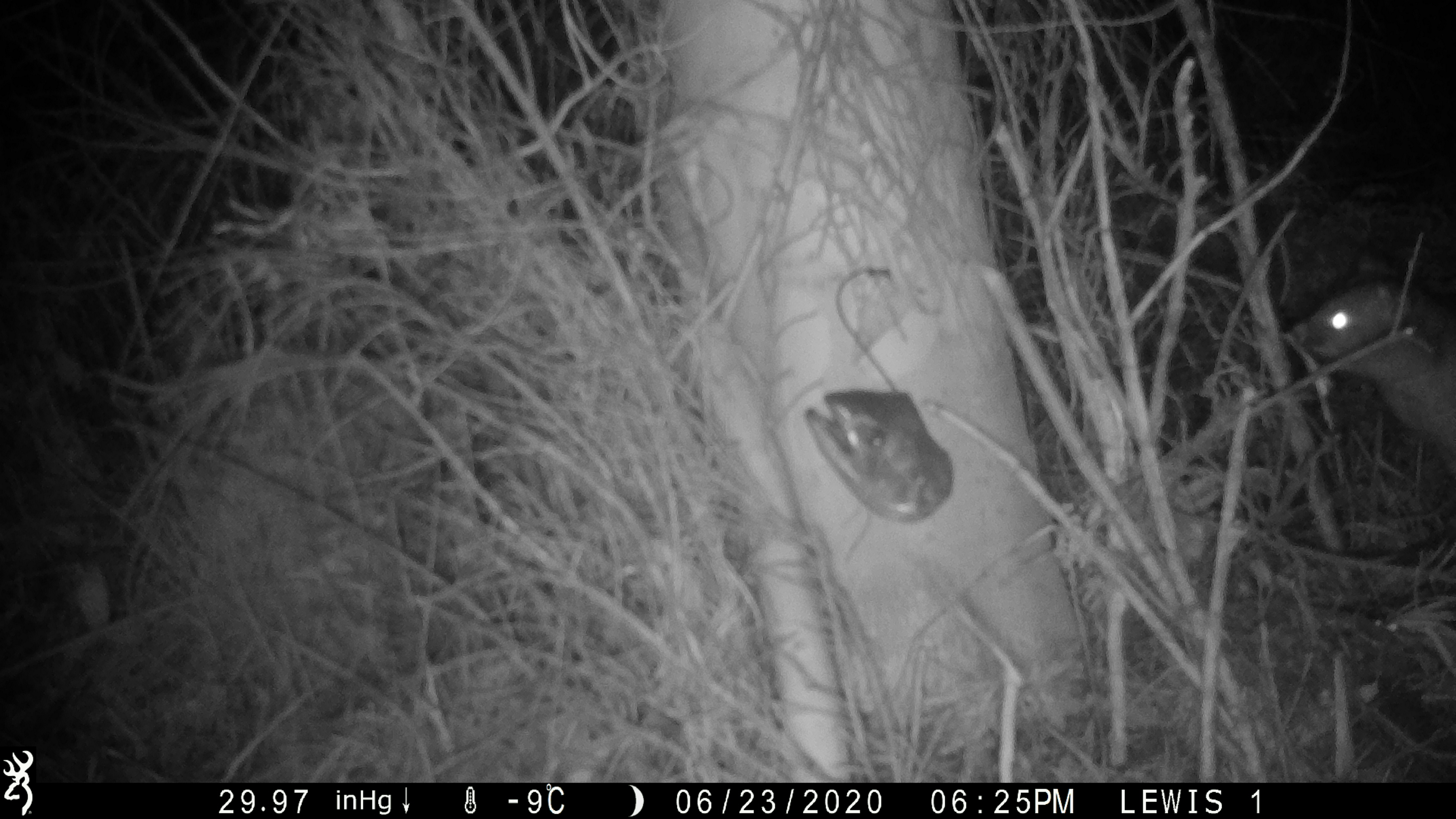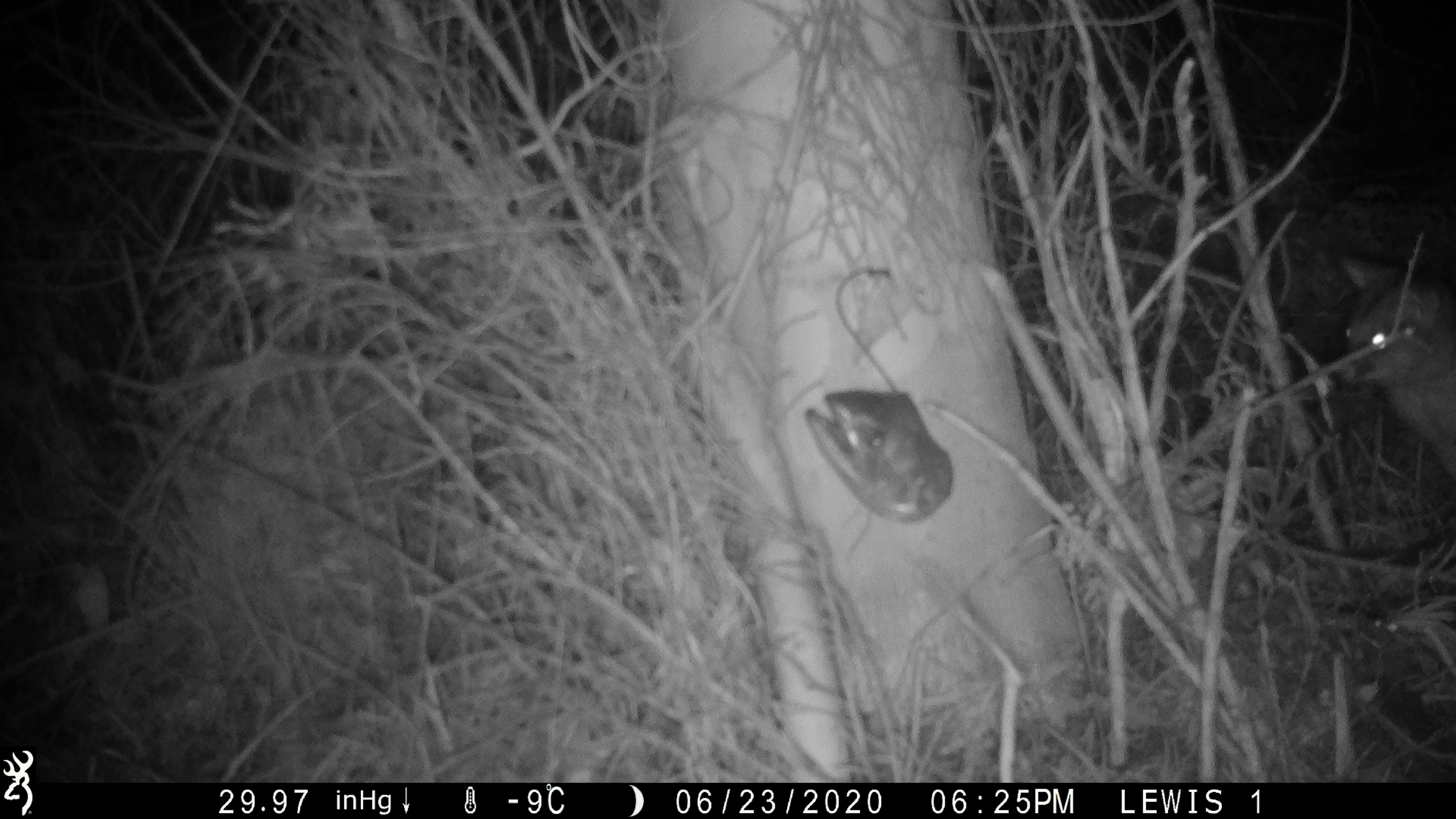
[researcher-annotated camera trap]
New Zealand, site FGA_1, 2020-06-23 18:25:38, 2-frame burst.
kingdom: Animalia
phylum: Chordata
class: Mammalia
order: Diprotodontia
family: Phalangeridae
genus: Trichosurus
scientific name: Trichosurus vulpecula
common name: common brushtail possum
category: possum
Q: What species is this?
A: Possum (common brushtail possum) (Trichosurus vulpecula).